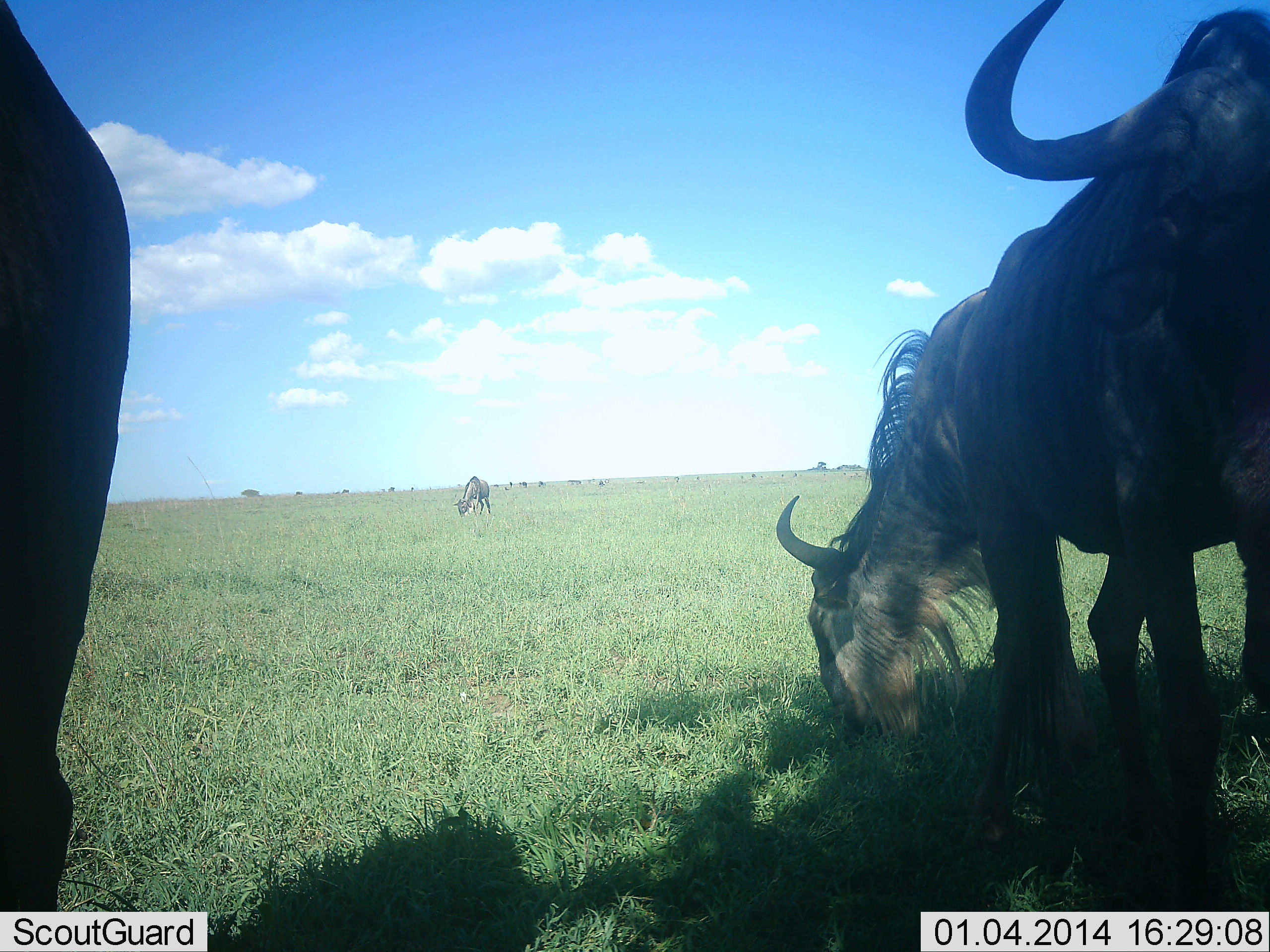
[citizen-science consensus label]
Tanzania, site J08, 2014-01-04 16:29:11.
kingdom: Animalia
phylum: Chordata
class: Mammalia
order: Artiodactyla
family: Bovidae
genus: Connochaetes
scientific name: Connochaetes taurinus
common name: blue wildebeest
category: wildebeest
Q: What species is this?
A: Wildebeest (blue wildebeest) (Connochaetes taurinus).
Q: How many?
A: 4.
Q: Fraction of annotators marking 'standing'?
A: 60%.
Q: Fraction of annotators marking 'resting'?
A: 0%.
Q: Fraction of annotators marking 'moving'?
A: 0%.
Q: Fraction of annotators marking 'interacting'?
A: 0%.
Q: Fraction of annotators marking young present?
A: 0%.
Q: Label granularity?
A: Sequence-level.